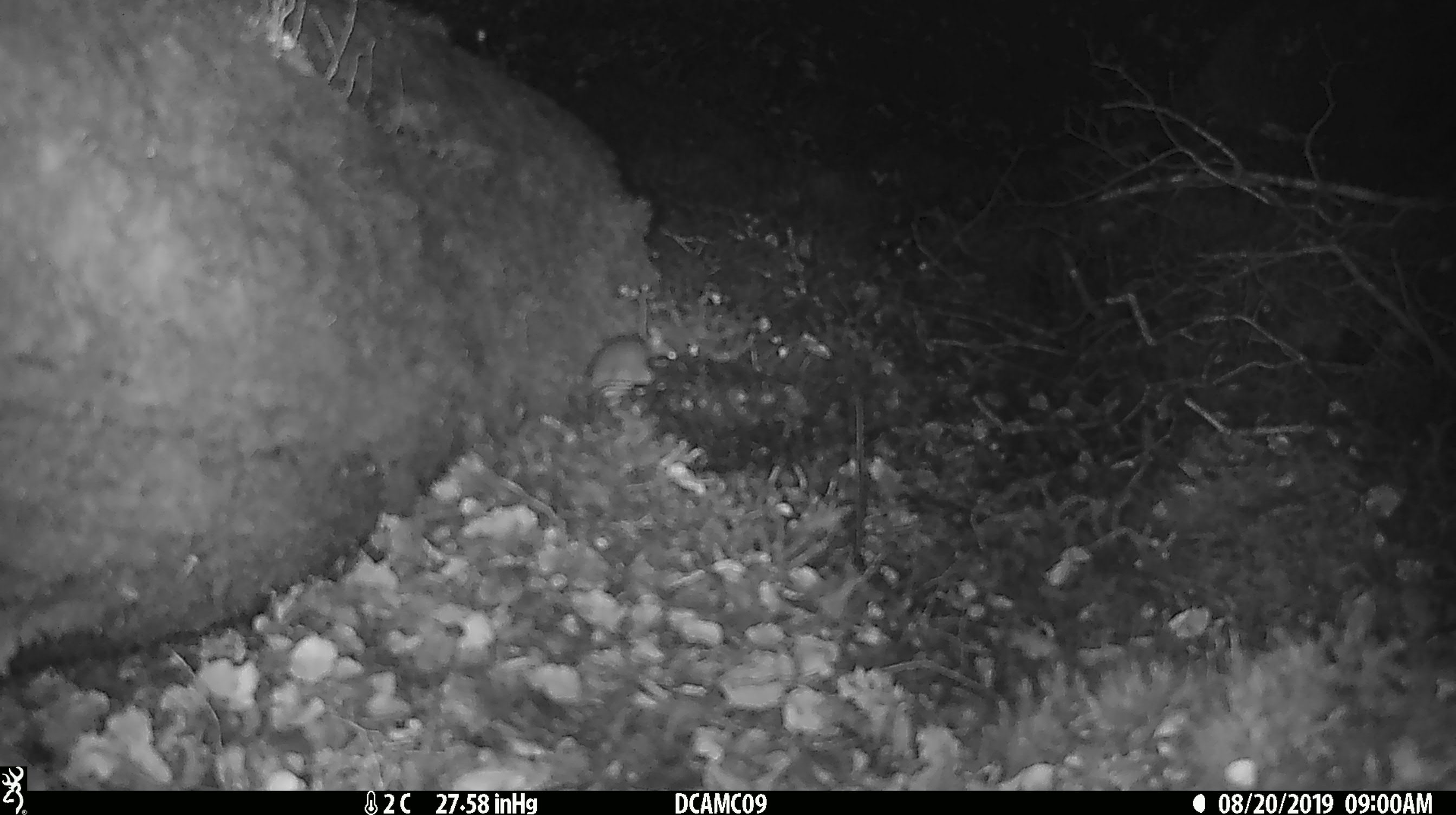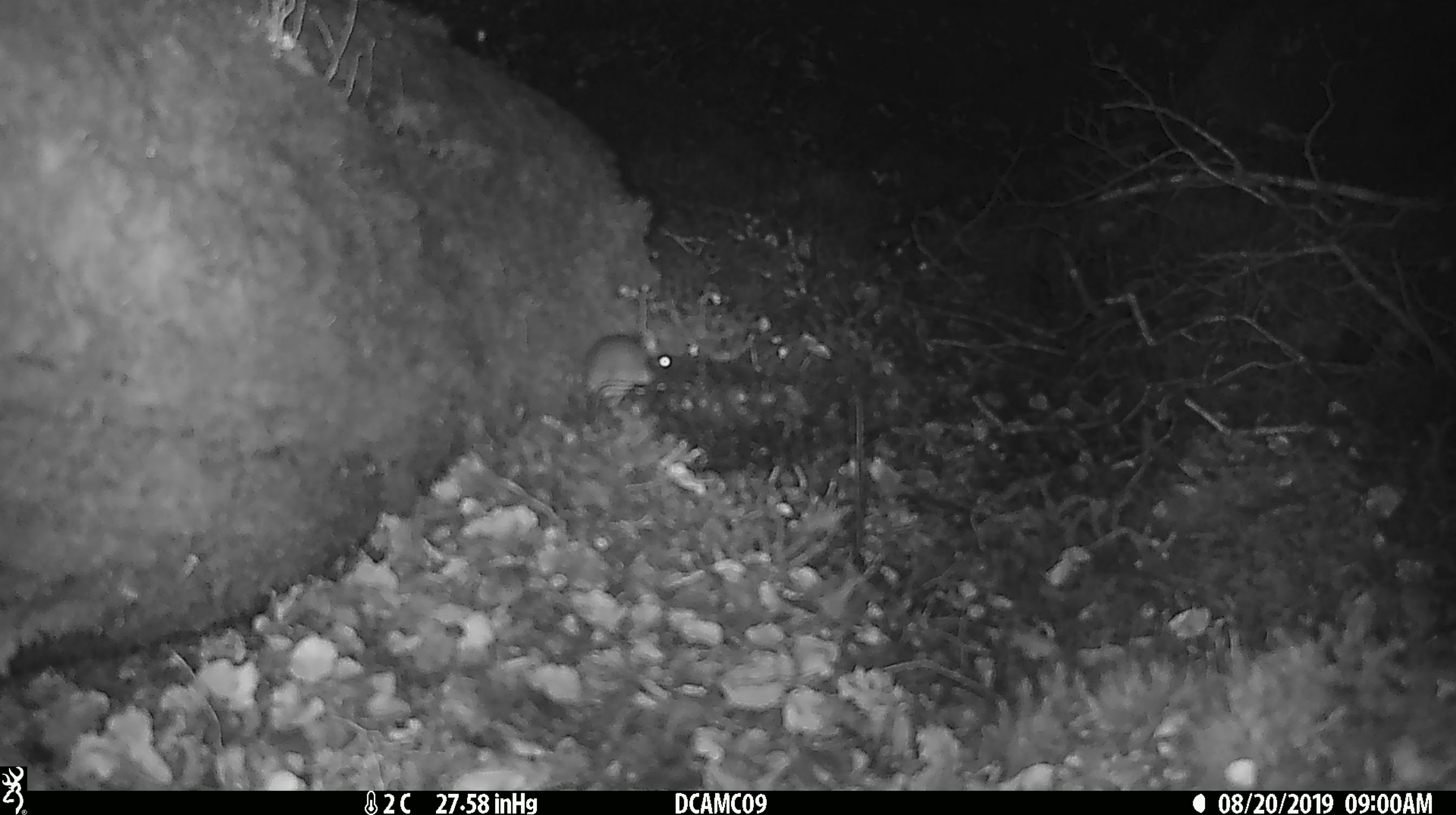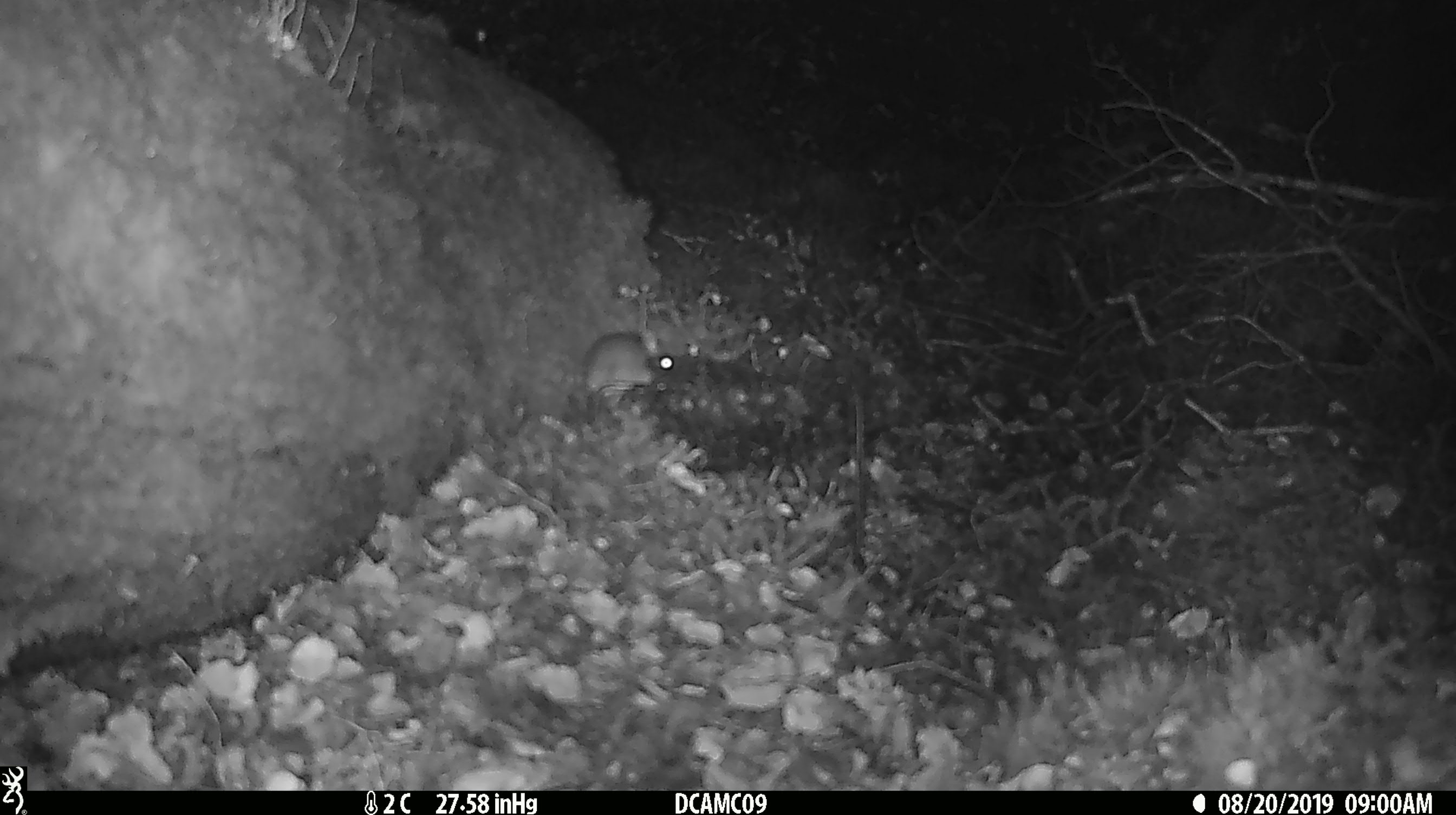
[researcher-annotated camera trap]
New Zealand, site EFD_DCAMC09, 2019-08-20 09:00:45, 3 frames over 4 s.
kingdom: Animalia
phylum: Chordata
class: Mammalia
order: Rodentia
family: Muridae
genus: Mus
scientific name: Mus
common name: mouse